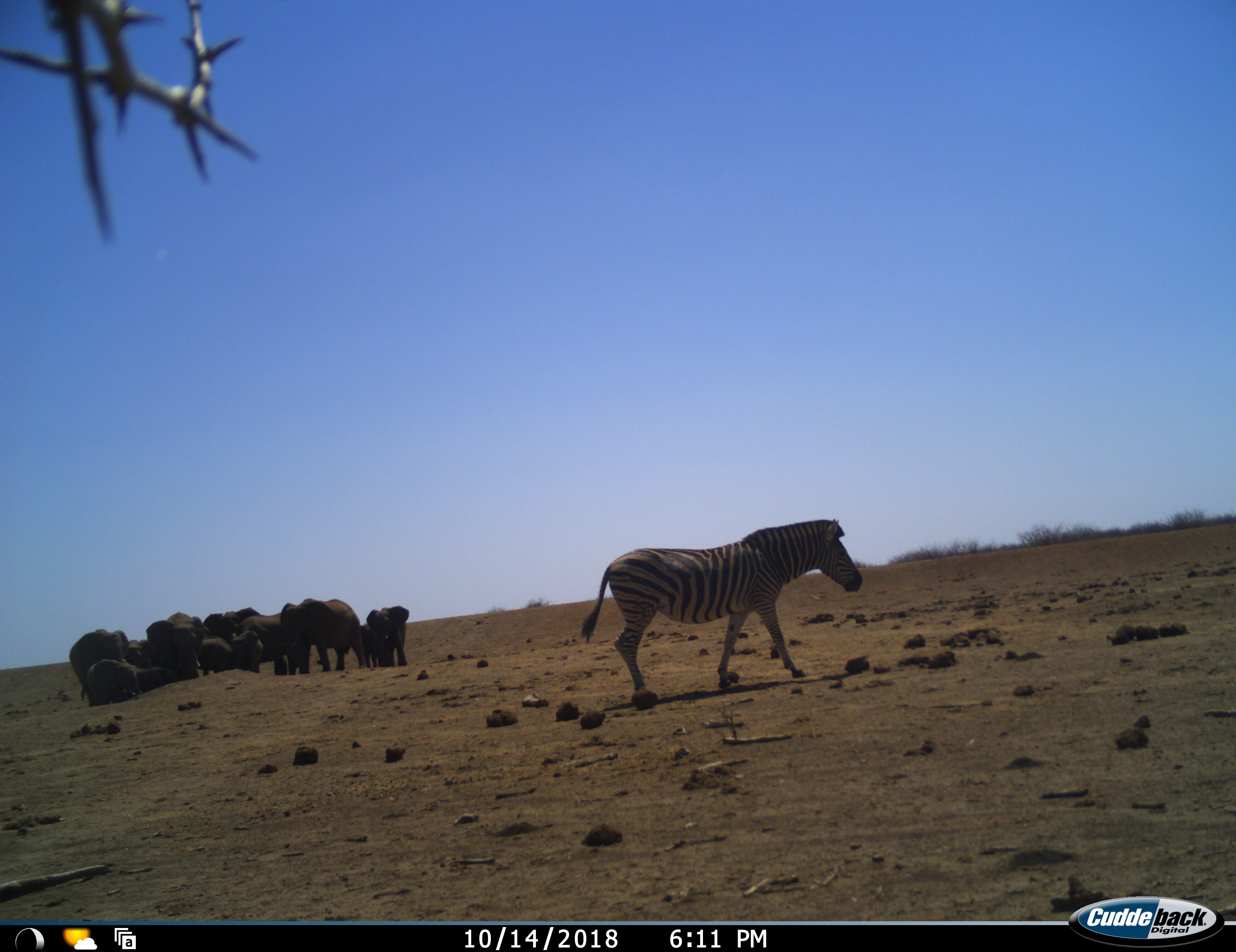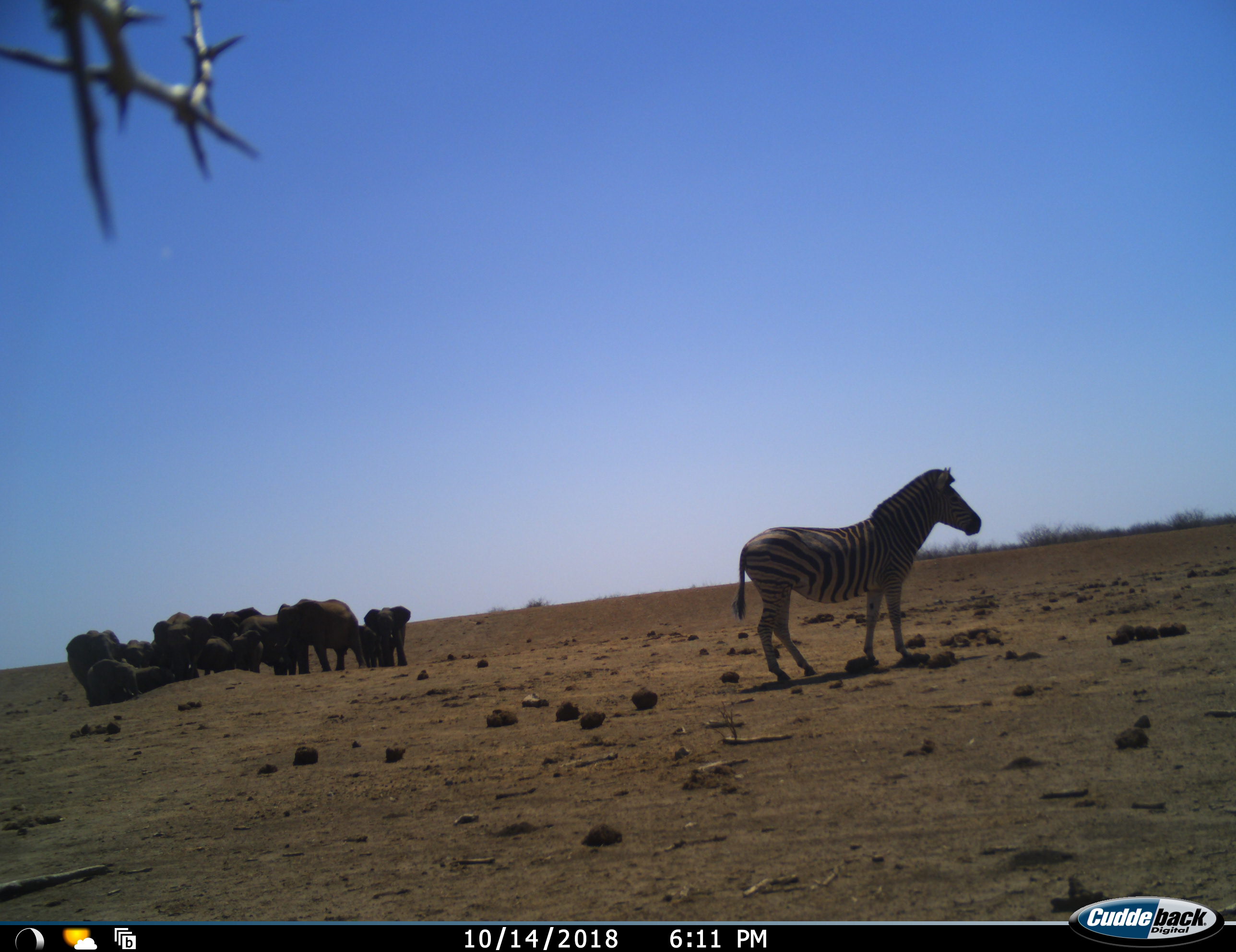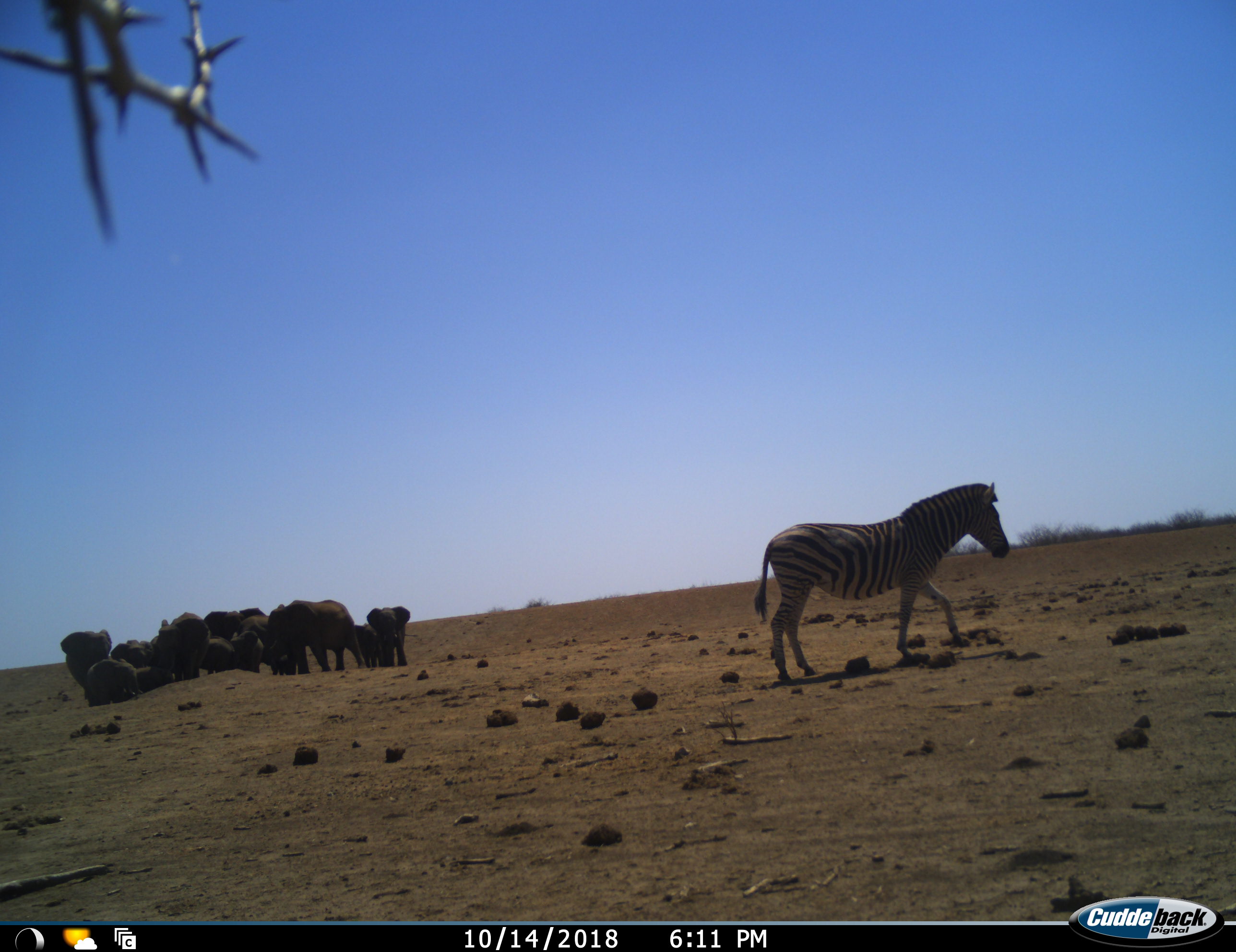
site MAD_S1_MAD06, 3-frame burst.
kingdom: Animalia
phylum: Chordata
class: Mammalia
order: Proboscidea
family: Elephantidae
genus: Loxodonta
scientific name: Loxodonta africana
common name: african bush elephant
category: elephant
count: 11-50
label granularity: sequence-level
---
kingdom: Animalia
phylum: Chordata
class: Mammalia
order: Perissodactyla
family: Equidae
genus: Equus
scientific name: Equus quagga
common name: plains zebra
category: zebraplains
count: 1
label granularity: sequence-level